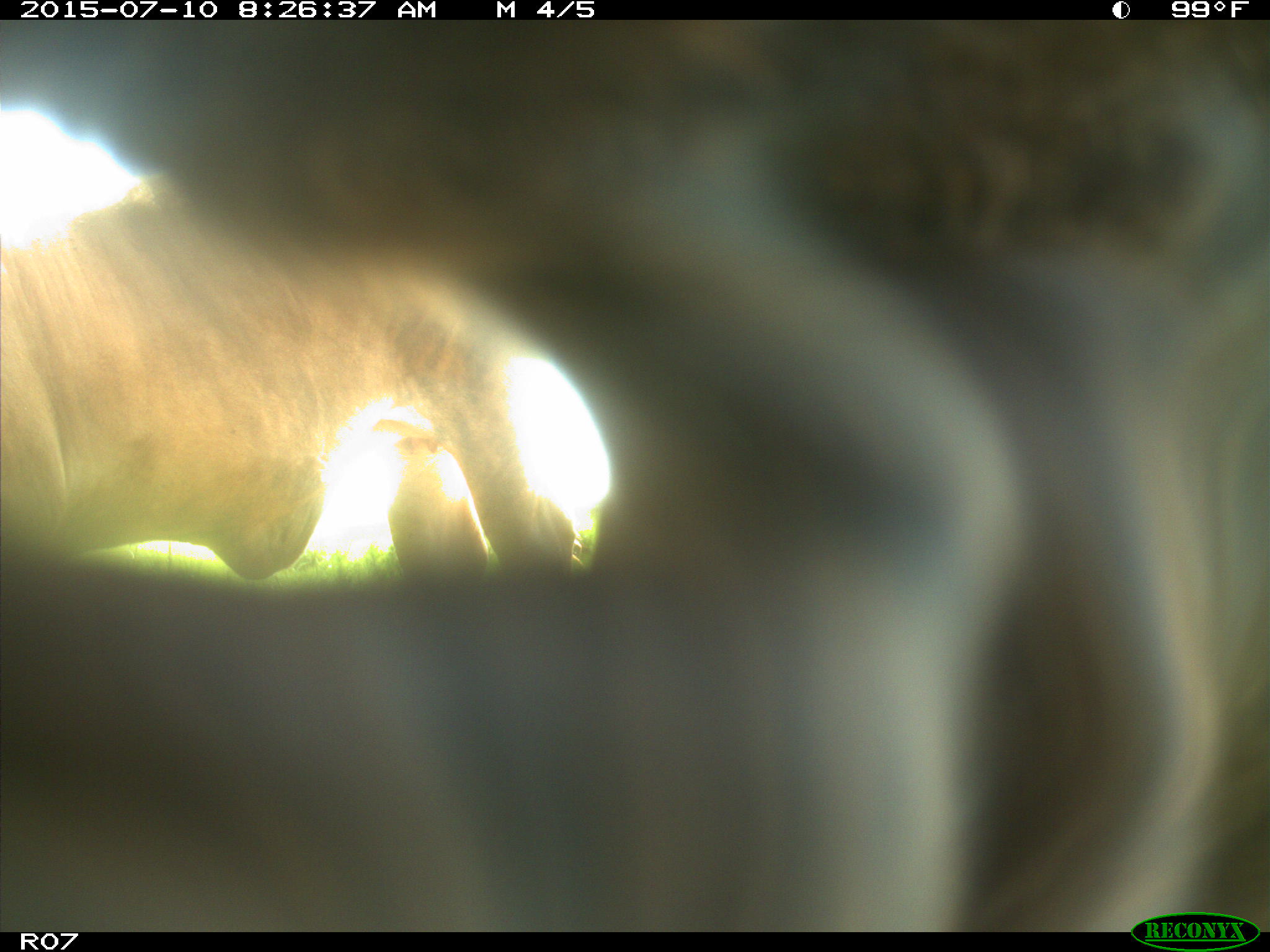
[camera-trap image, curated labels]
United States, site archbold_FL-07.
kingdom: Animalia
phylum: Chordata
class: Mammalia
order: Artiodactyla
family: Bovidae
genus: Bos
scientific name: Bos taurus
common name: domestic cow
Bos taurus (domestic cow).